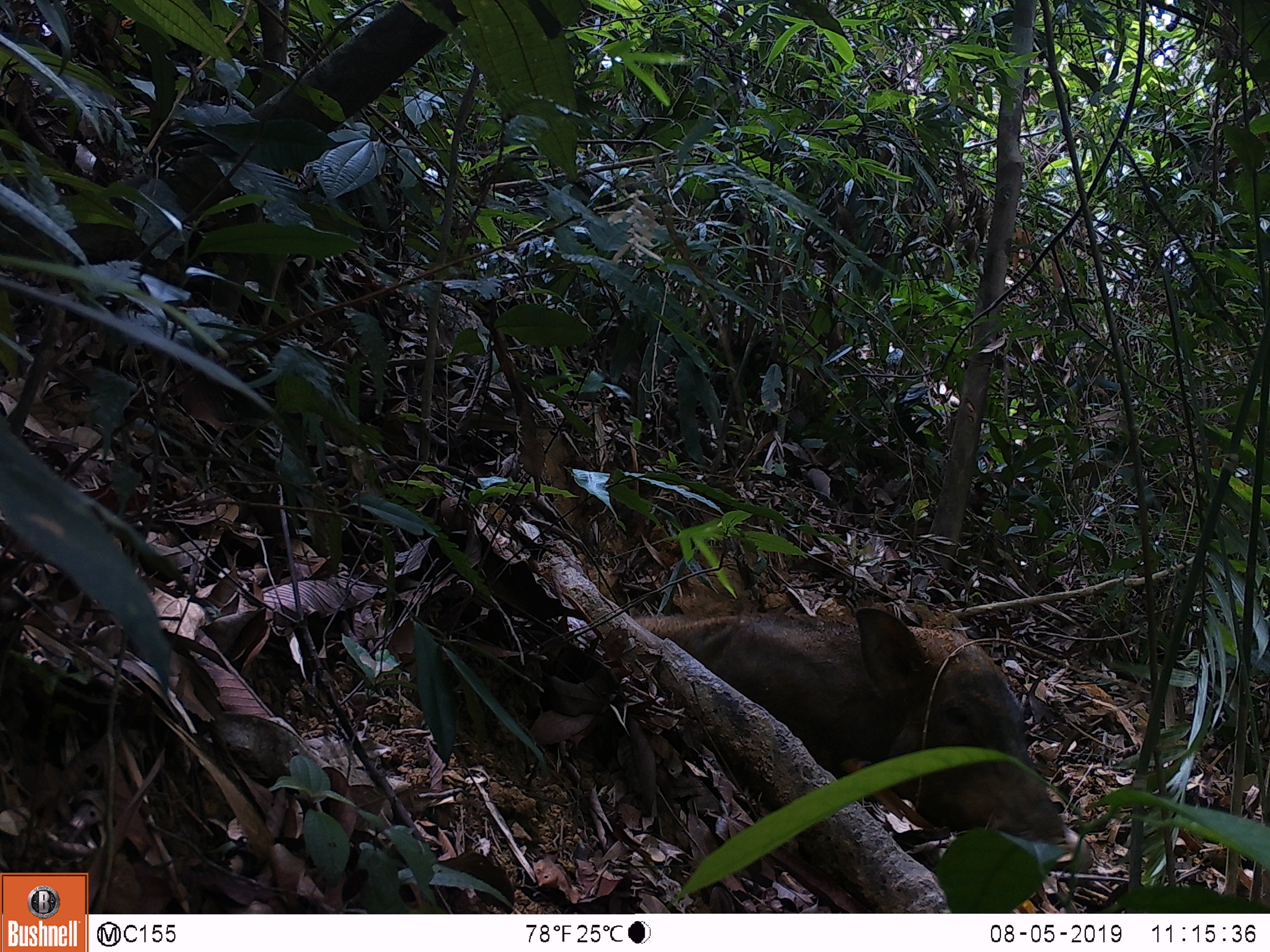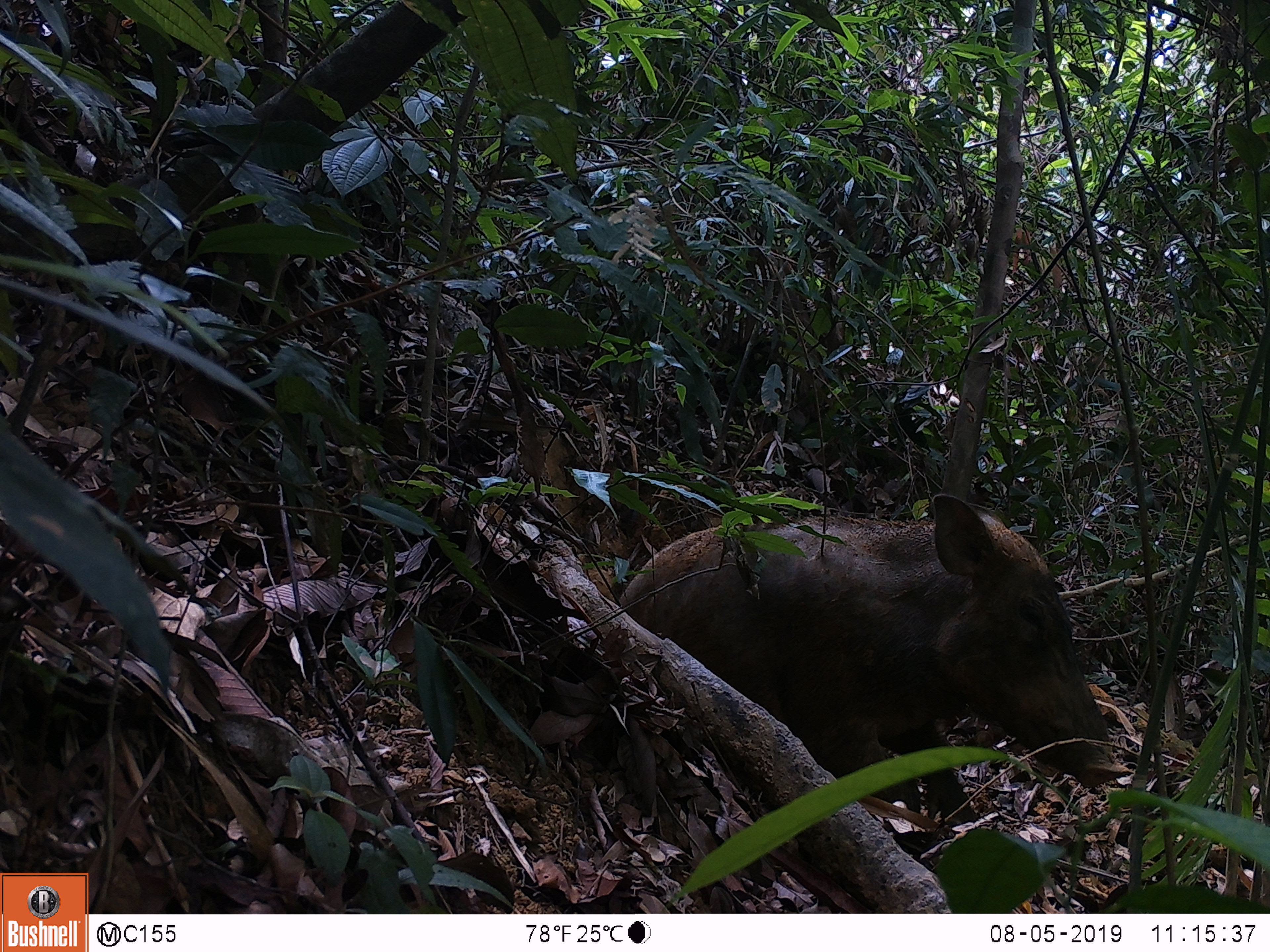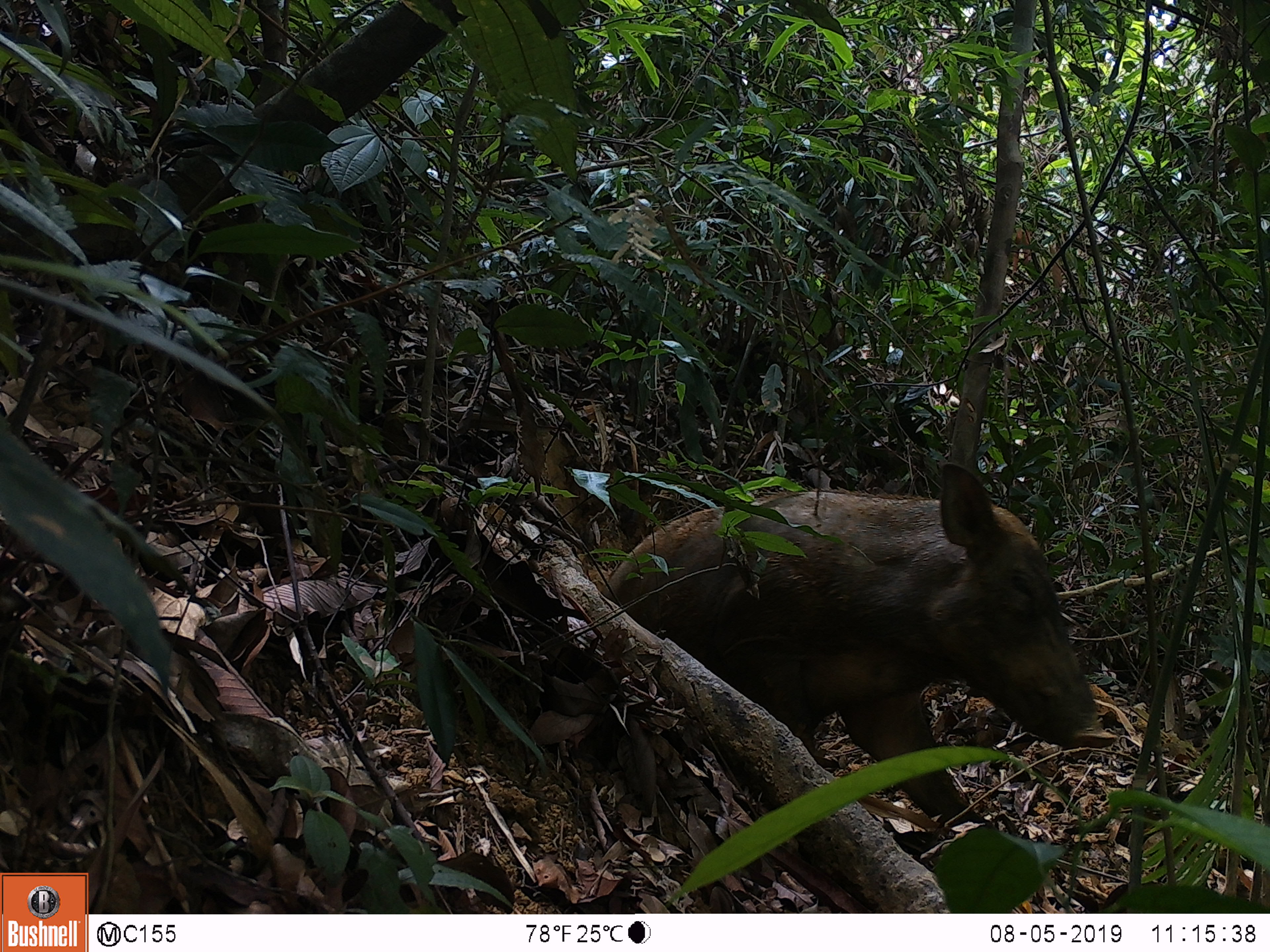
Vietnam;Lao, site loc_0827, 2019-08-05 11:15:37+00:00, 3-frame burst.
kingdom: Animalia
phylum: Chordata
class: Mammalia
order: Artiodactyla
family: Suidae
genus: Sus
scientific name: Sus scrofa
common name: eurasian wild pig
Eurasian wild pig (Sus scrofa). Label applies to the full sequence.